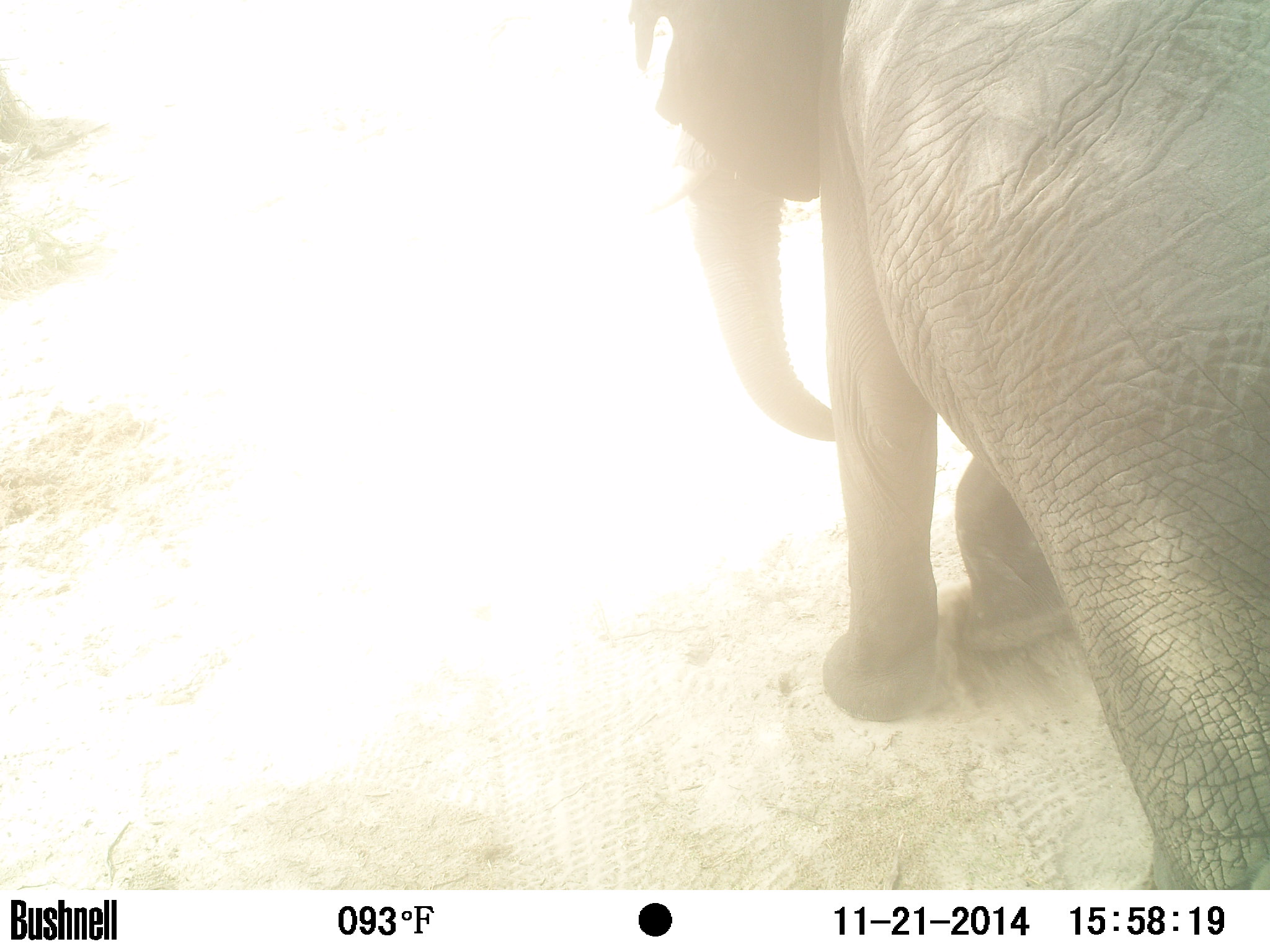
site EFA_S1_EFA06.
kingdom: Animalia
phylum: Chordata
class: Mammalia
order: Proboscidea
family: Elephantidae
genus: Loxodonta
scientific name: Loxodonta africana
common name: african bush elephant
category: elephant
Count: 1.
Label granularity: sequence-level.